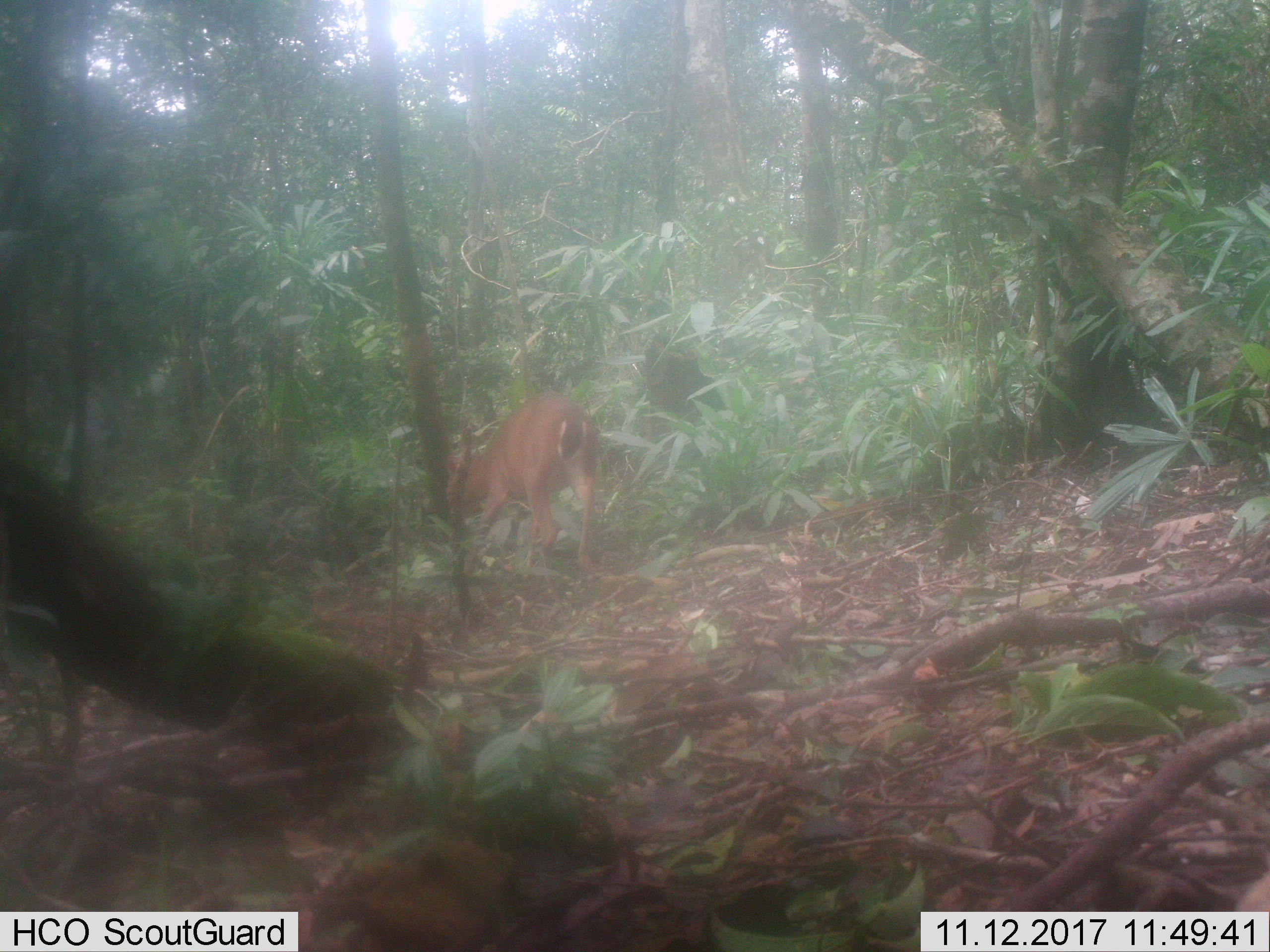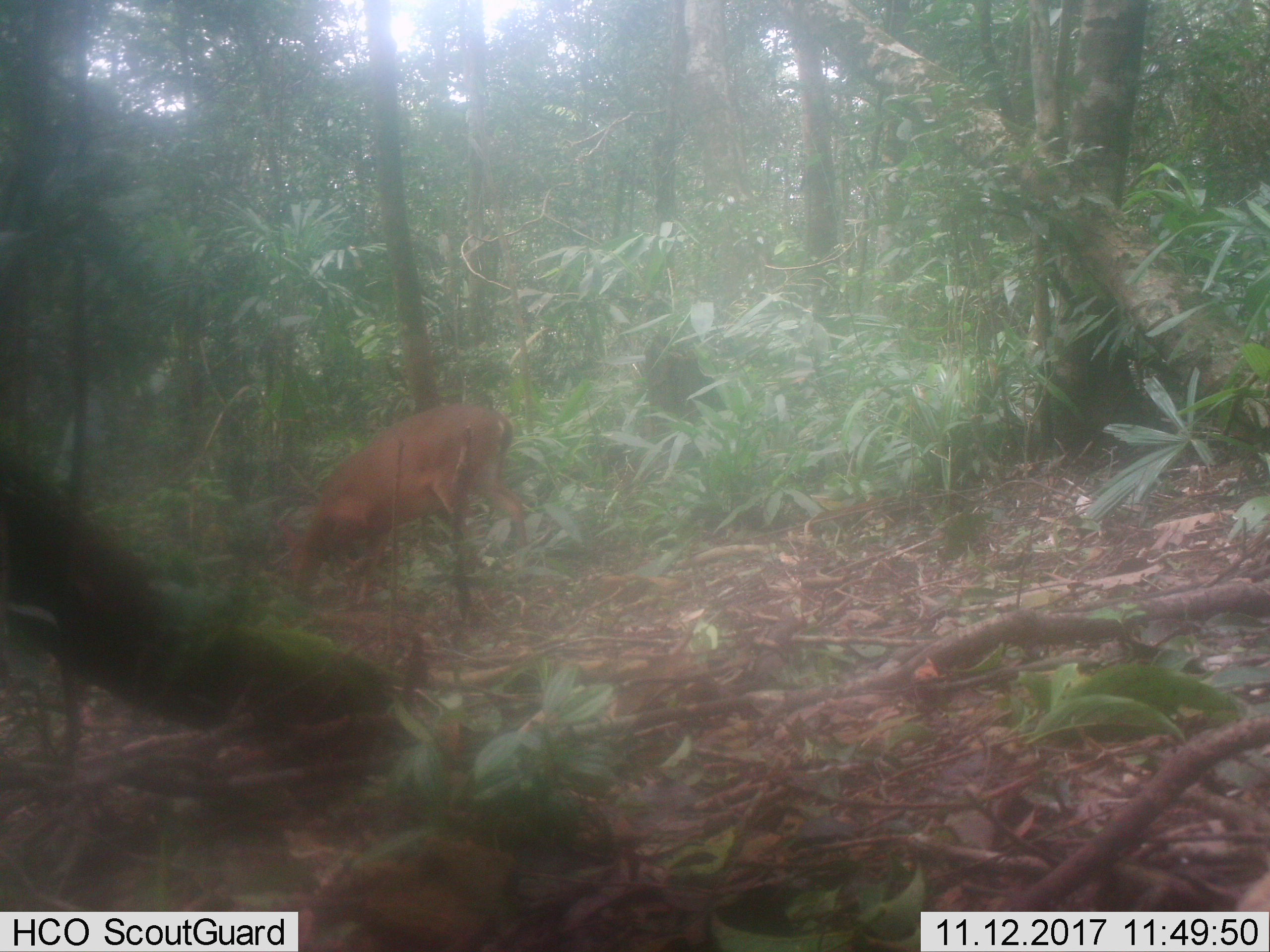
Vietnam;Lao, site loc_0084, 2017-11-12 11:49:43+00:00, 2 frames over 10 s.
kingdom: Animalia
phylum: Chordata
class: Mammalia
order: Artiodactyla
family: Cervidae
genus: Muntiacus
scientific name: Muntiacus vuquangensis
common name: large-antlered muntjac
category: large antlered muntjac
Large antlered muntjac (large-antlered muntjac) (Muntiacus vuquangensis). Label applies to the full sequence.